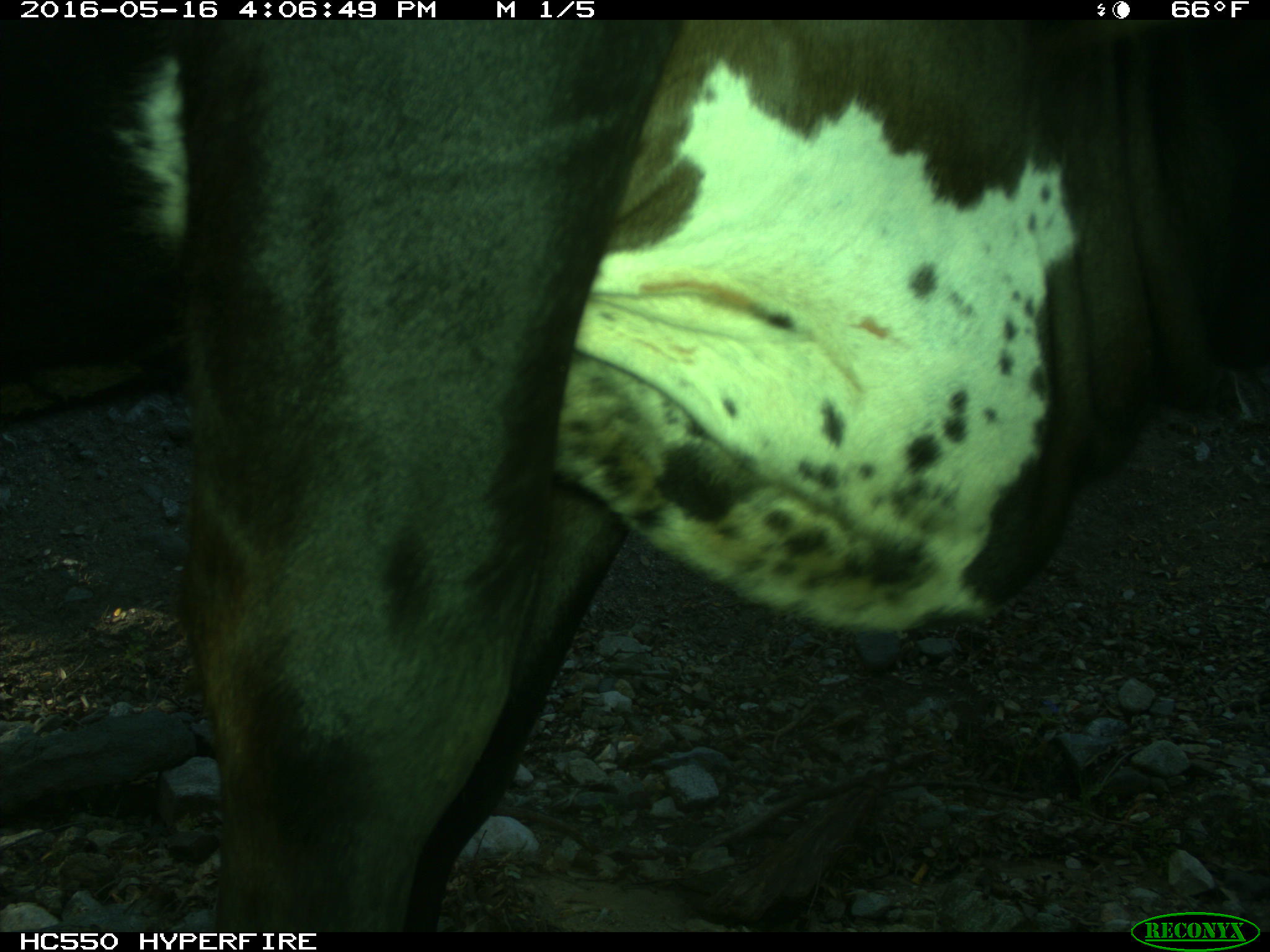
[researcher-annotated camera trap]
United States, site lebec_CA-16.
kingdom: Animalia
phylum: Chordata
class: Mammalia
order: Artiodactyla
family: Bovidae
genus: Bos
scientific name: Bos taurus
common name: domestic cow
Bos taurus (domestic cow).